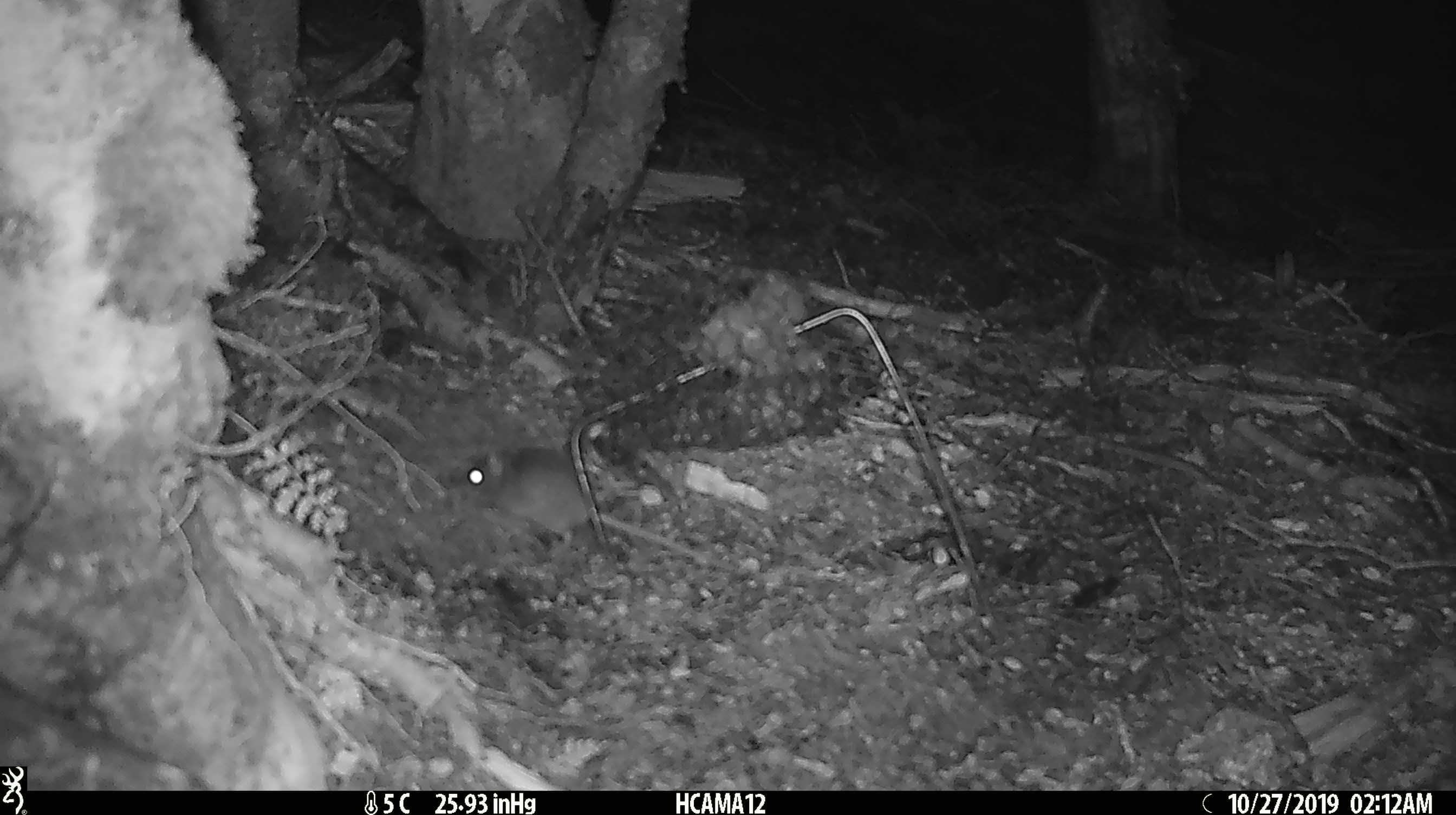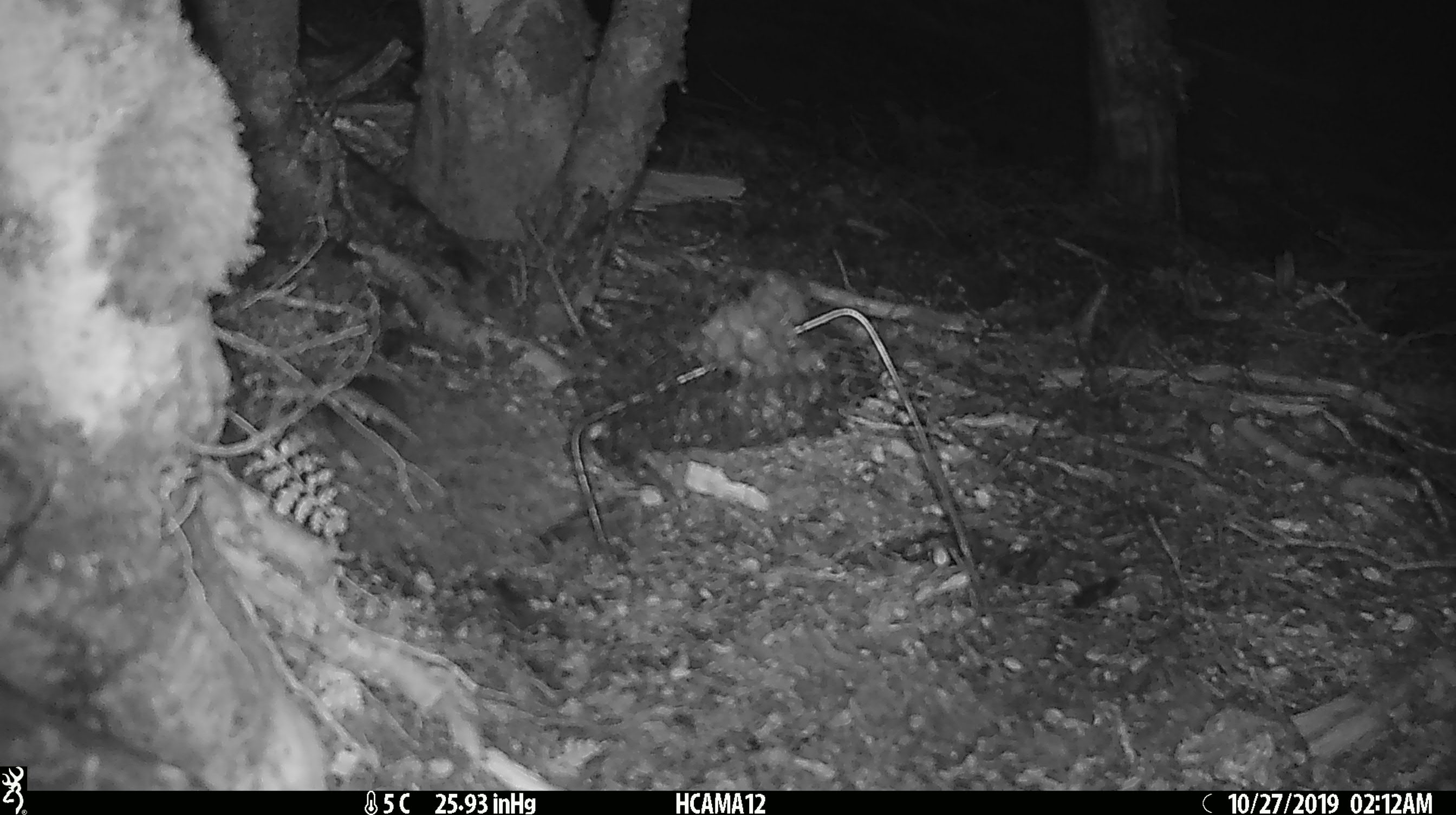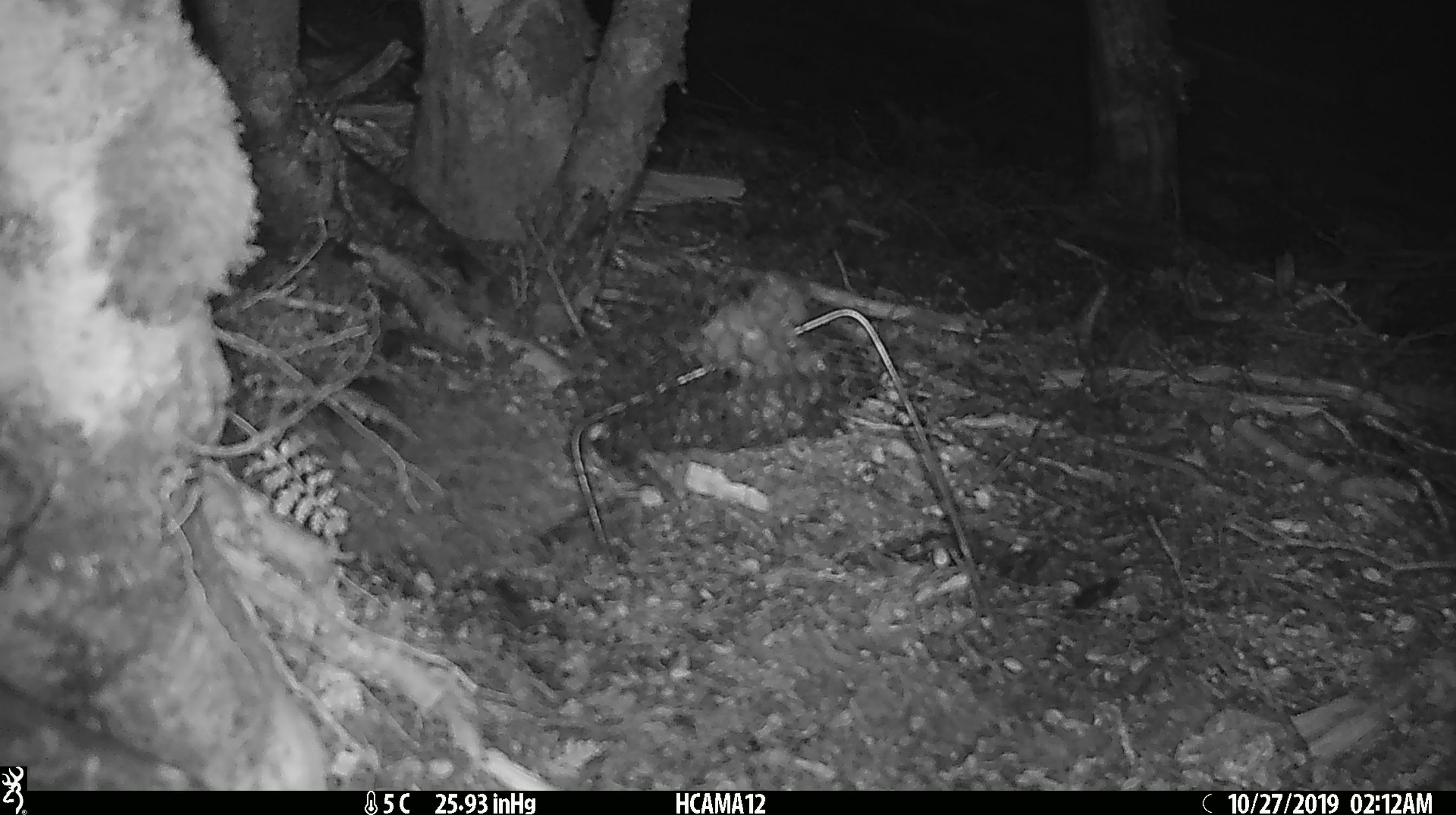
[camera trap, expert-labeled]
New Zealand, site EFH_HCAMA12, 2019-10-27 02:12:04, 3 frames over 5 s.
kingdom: Animalia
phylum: Chordata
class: Mammalia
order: Rodentia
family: Muridae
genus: Mus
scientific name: Mus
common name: mouse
Mouse (Mus).